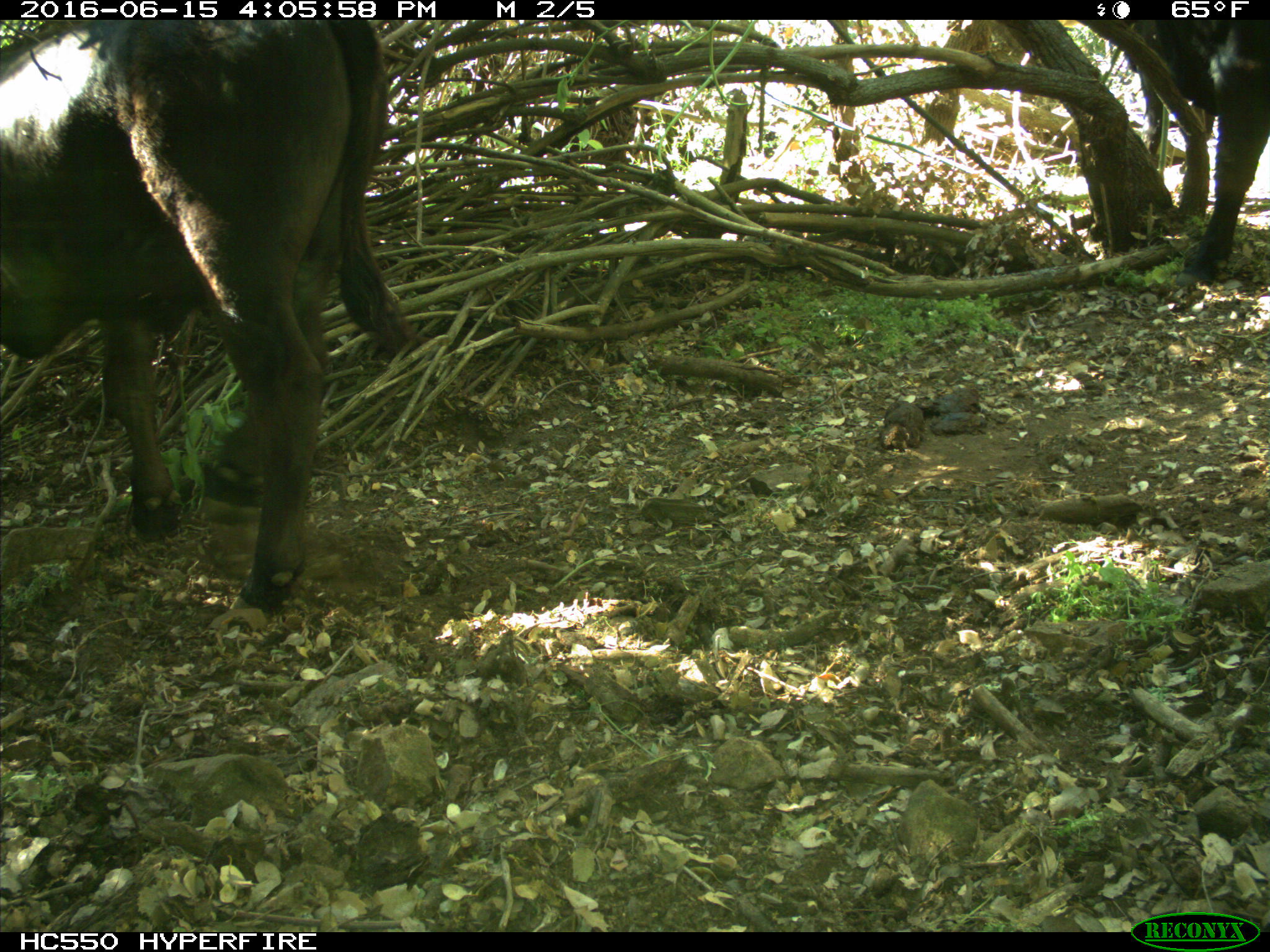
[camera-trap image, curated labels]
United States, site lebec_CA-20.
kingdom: Animalia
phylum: Chordata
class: Mammalia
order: Artiodactyla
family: Bovidae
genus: Bos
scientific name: Bos taurus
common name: domestic cow